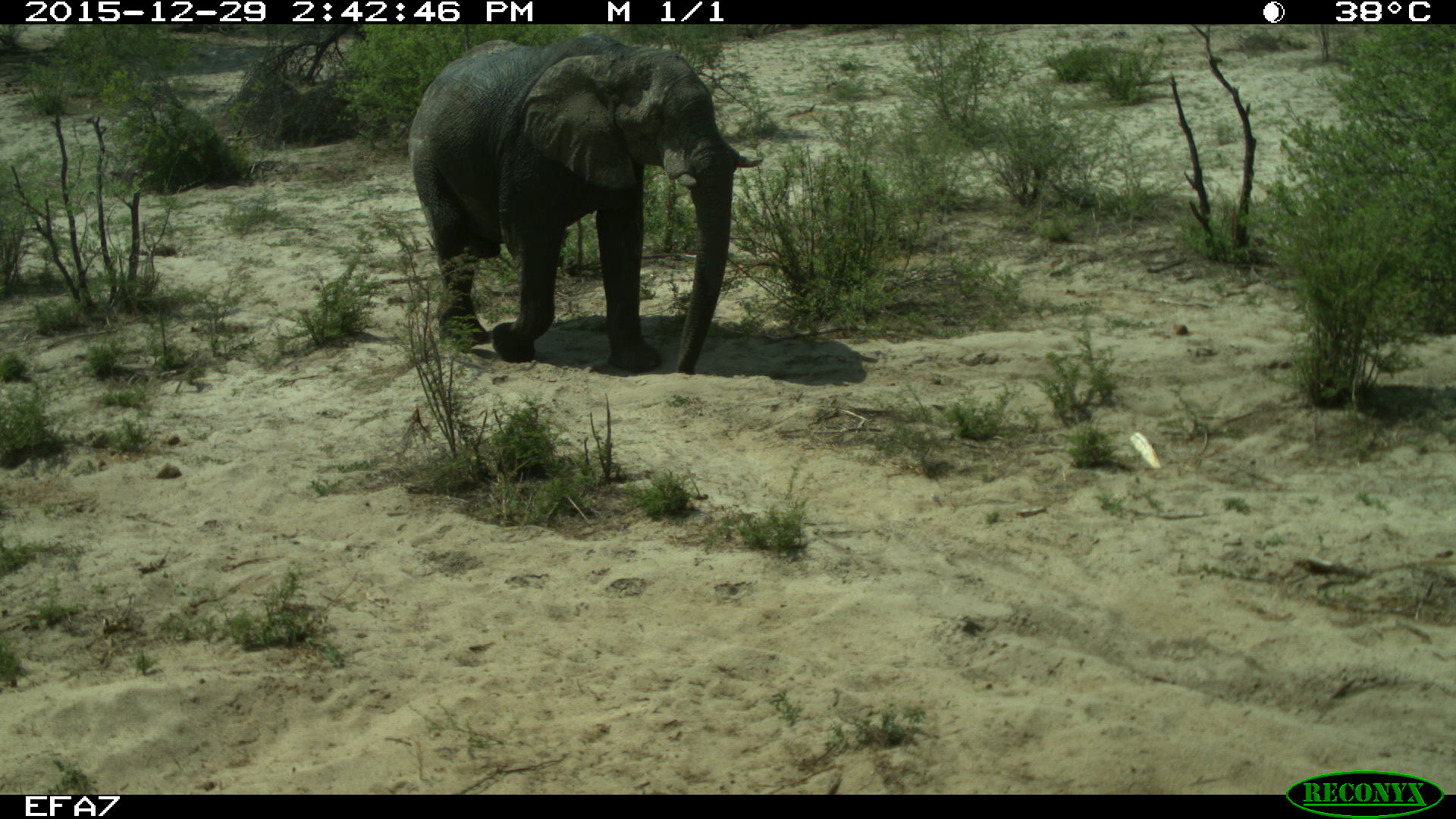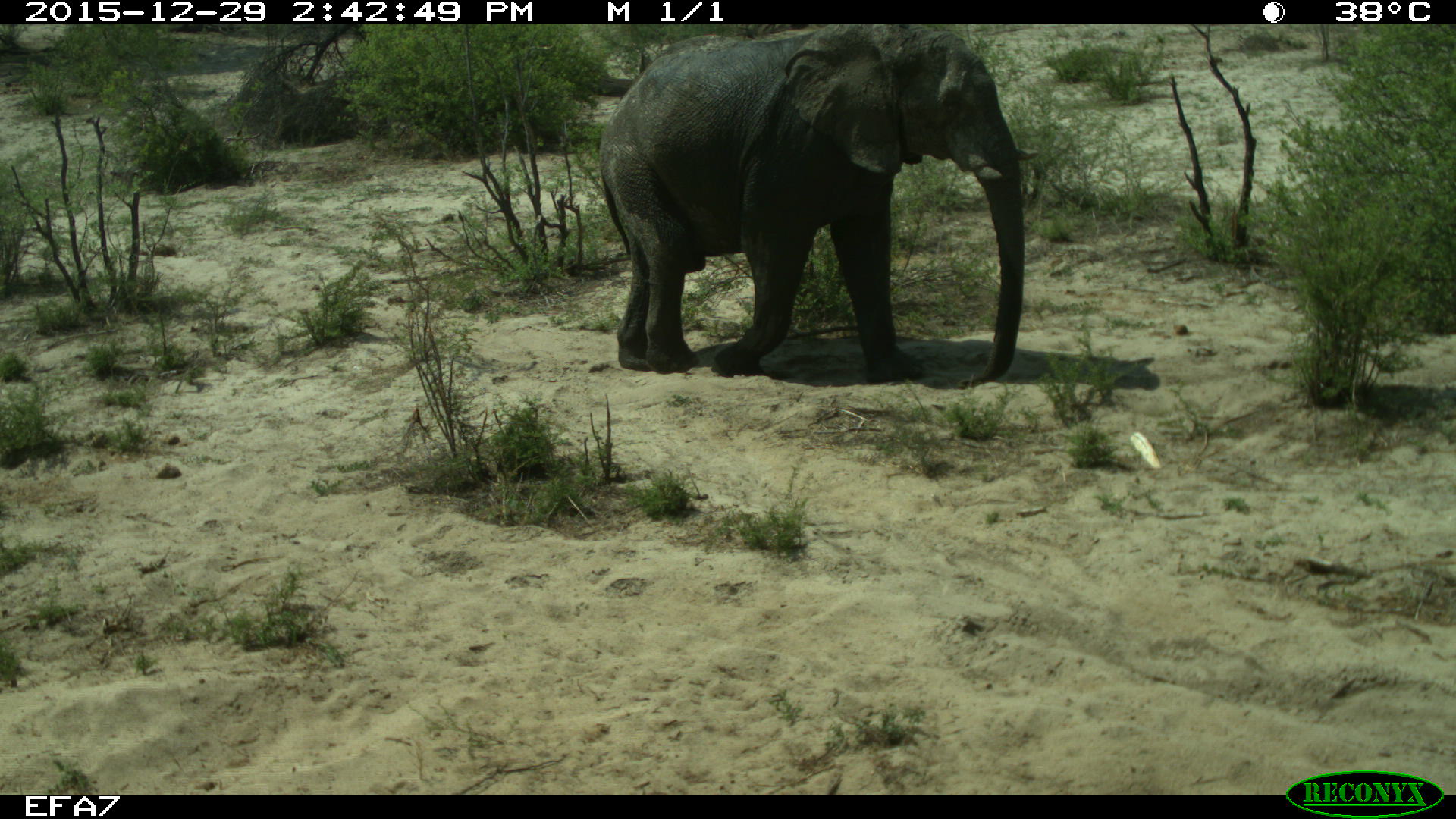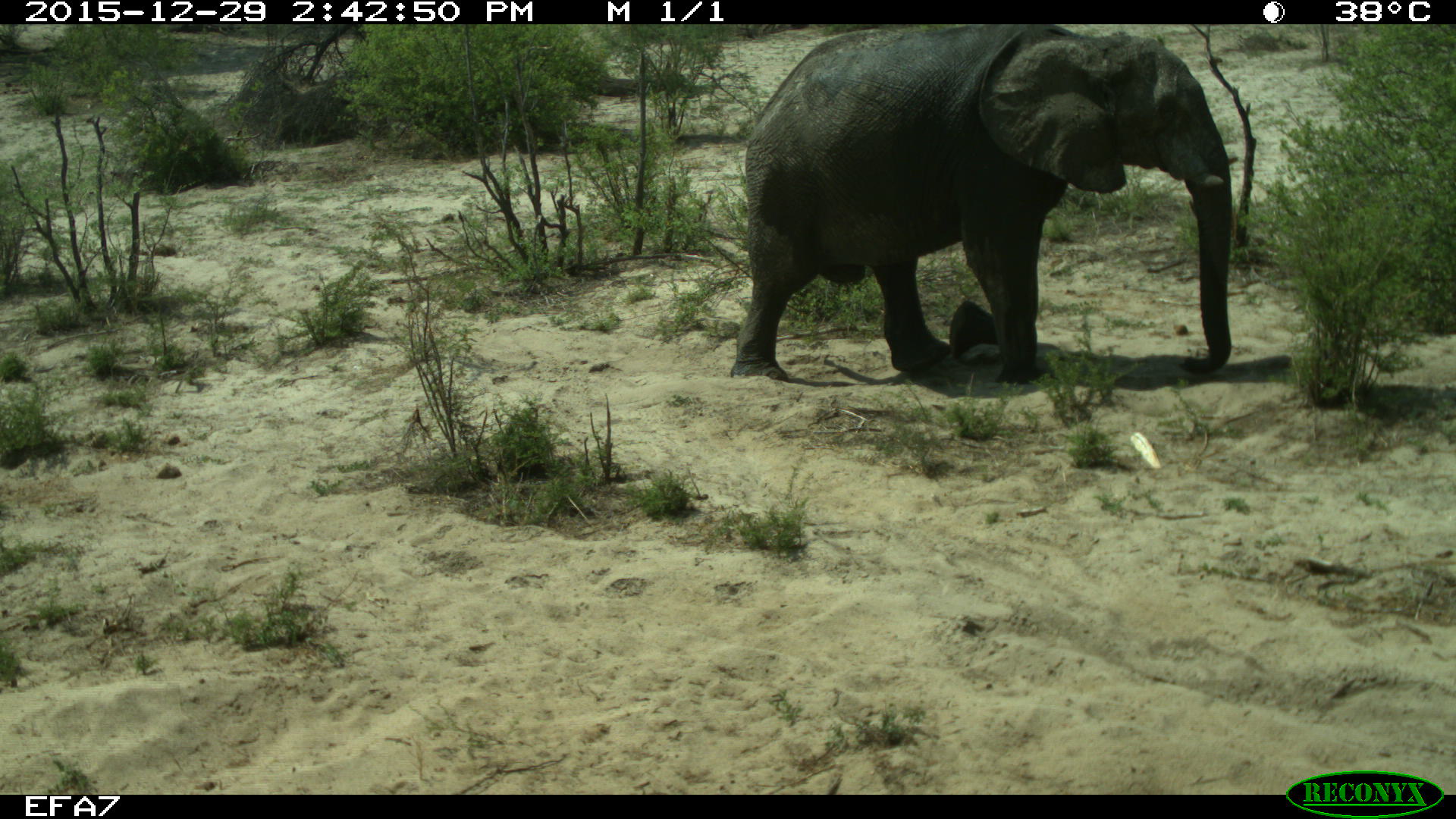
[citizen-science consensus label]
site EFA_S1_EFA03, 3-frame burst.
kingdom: Animalia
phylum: Chordata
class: Mammalia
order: Proboscidea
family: Elephantidae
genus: Loxodonta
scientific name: Loxodonta africana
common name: african bush elephant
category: elephant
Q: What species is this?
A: Elephant (african bush elephant) (Loxodonta africana).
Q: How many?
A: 1.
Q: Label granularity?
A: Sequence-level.